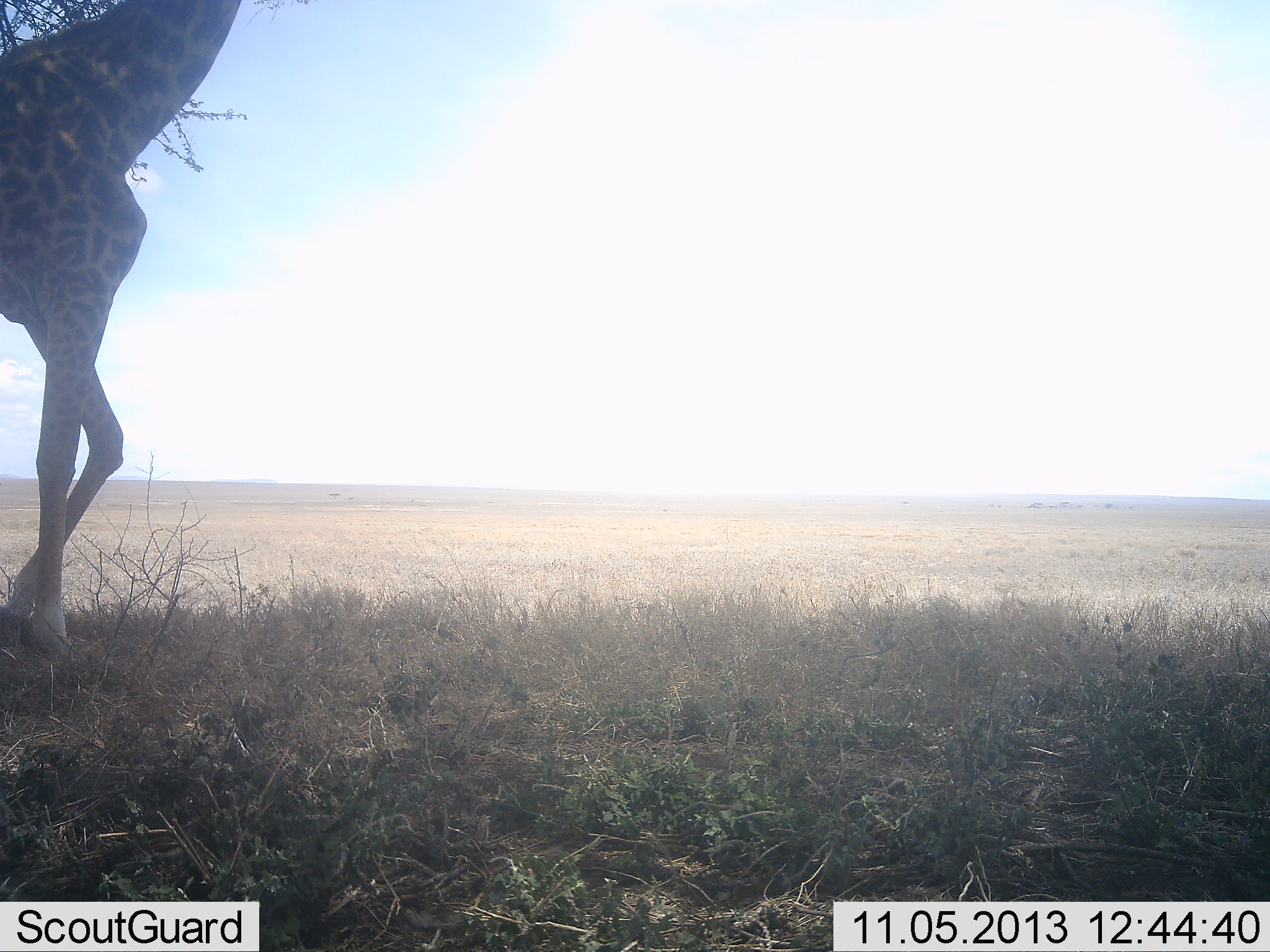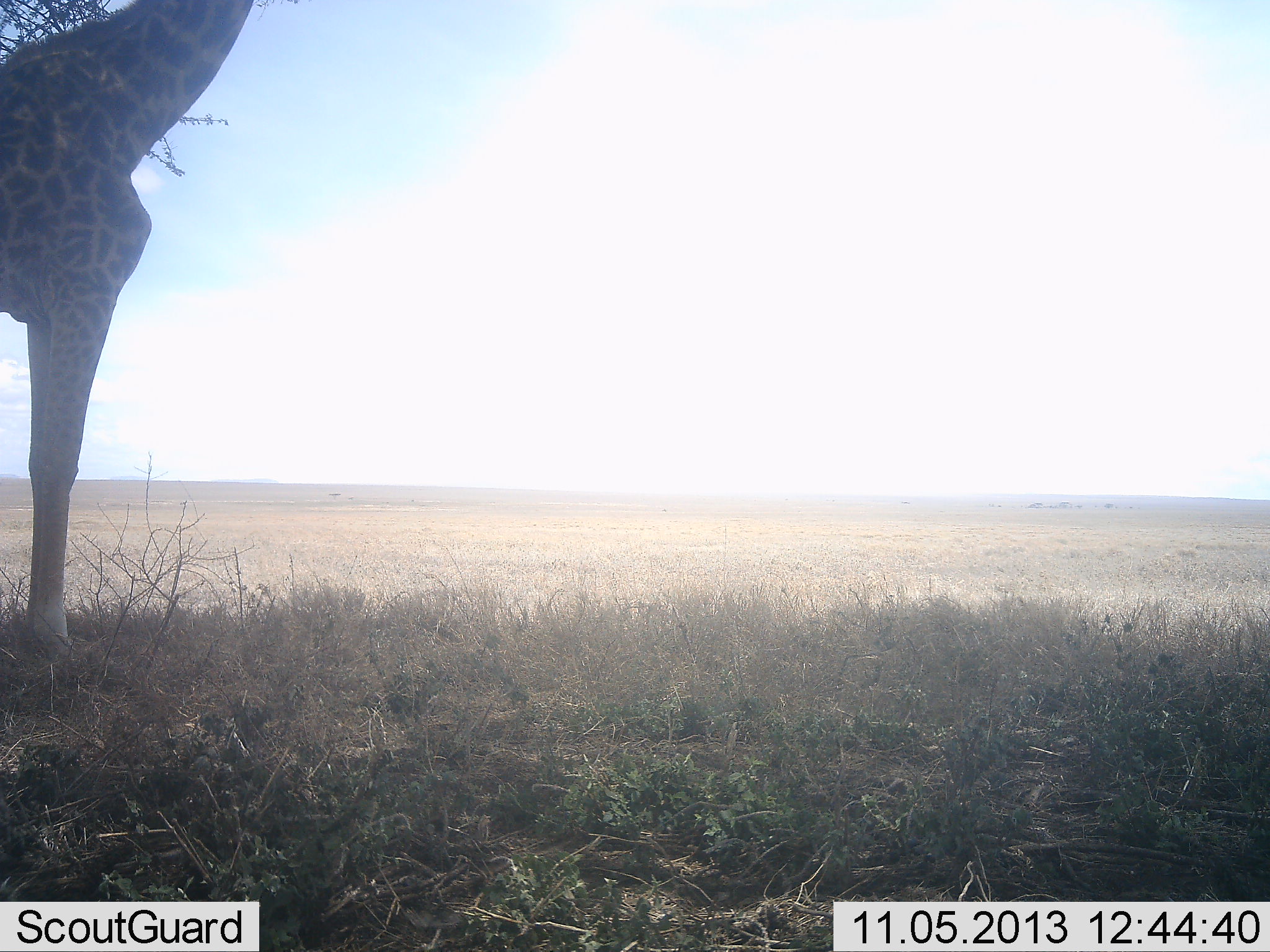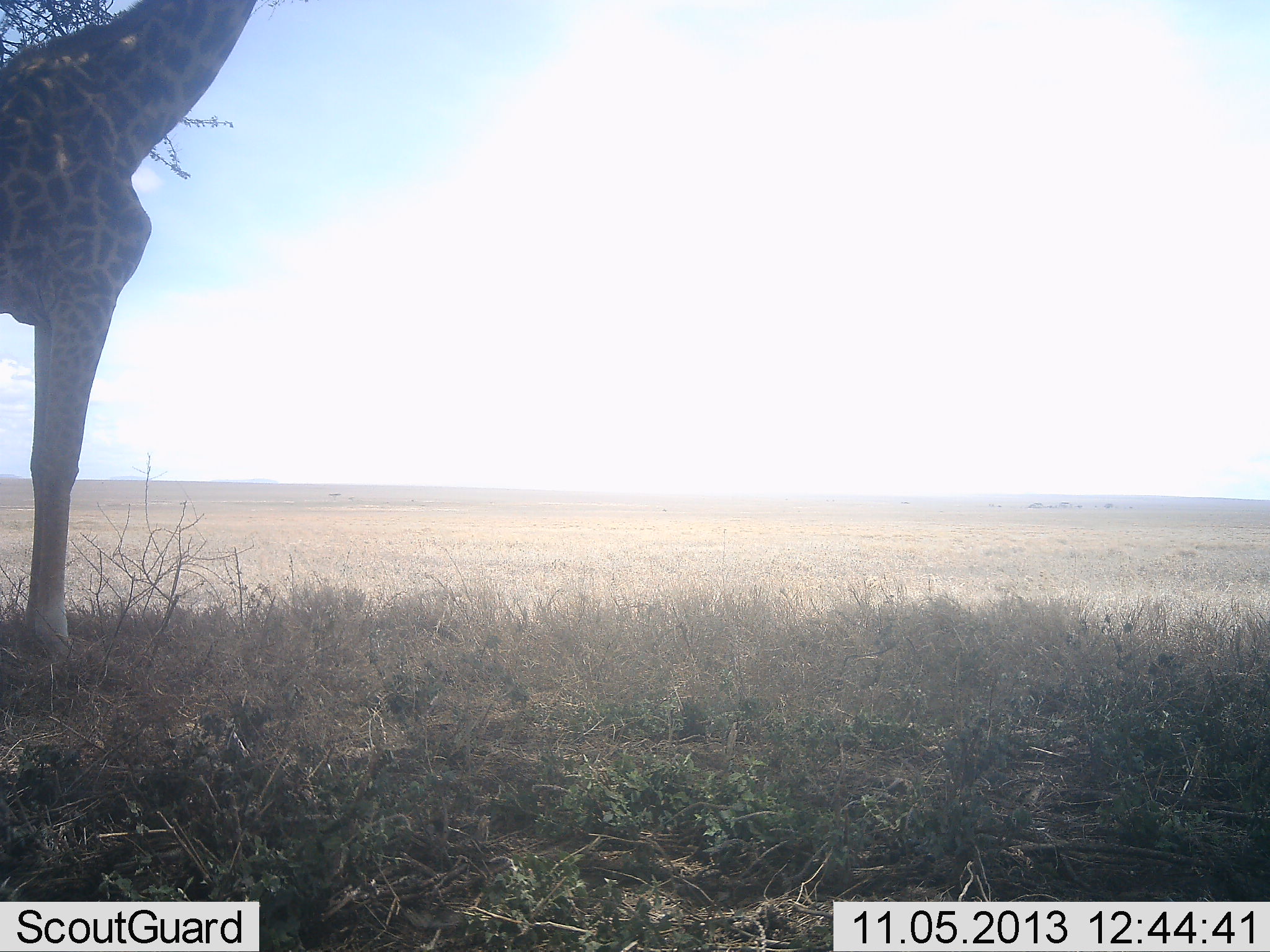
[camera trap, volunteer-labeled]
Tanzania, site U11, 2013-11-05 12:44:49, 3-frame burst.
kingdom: Animalia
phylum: Chordata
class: Mammalia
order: Artiodactyla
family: Giraffidae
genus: Giraffa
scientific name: Giraffa camelopardalis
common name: giraffe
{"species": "giraffe (Giraffa camelopardalis)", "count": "1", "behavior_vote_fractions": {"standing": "90%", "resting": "0%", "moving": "0%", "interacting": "0%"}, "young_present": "0%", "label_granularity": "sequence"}